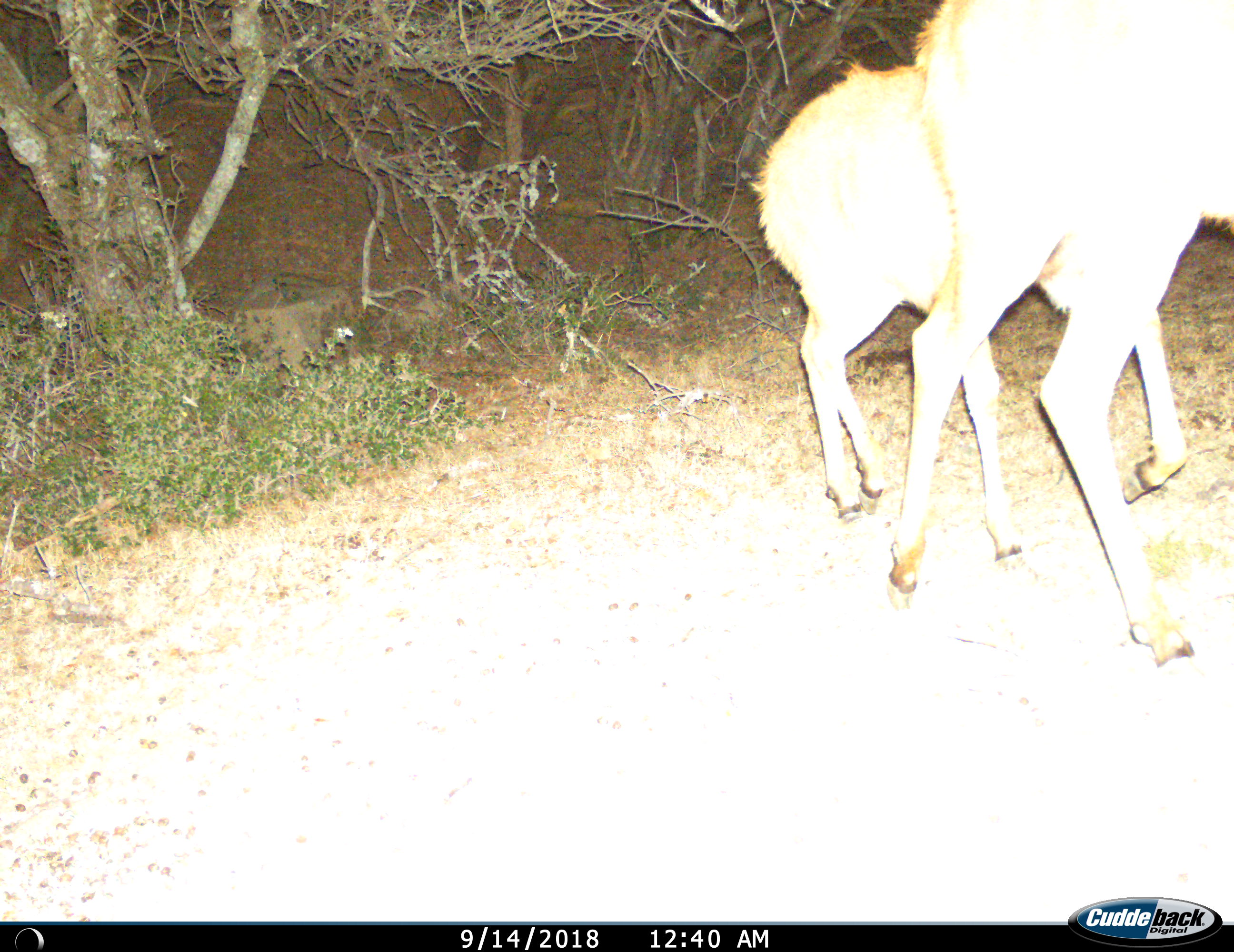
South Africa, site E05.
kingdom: Animalia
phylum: Chordata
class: Mammalia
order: Artiodactyla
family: Bovidae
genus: Tragelaphus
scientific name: Tragelaphus strepsiceros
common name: greater kudu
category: kudu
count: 2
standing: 43%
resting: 0%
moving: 43%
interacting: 14%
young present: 71%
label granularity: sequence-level